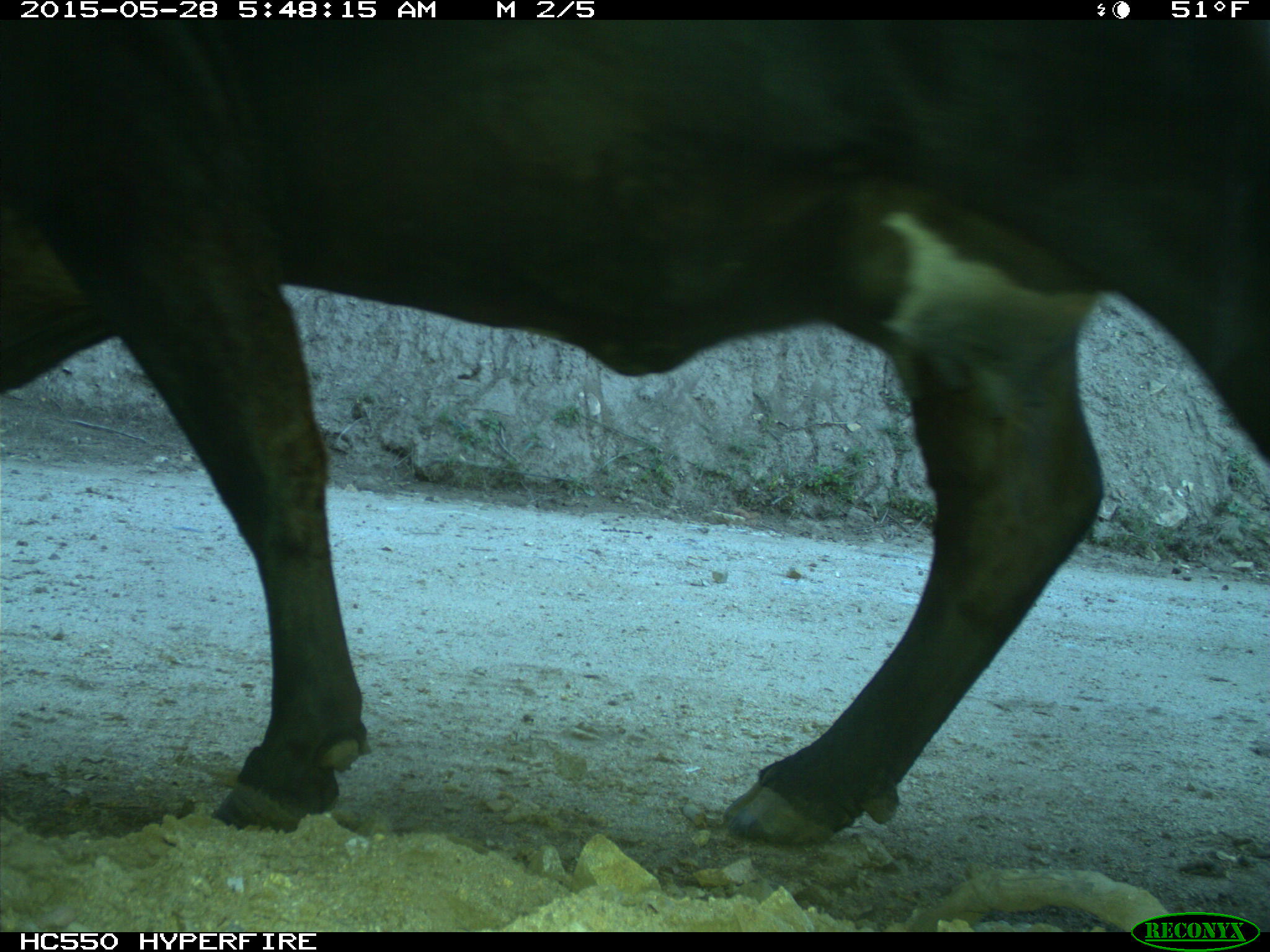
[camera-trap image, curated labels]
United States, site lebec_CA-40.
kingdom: Animalia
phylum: Chordata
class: Mammalia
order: Artiodactyla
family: Bovidae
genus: Bos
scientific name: Bos taurus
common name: domestic cow